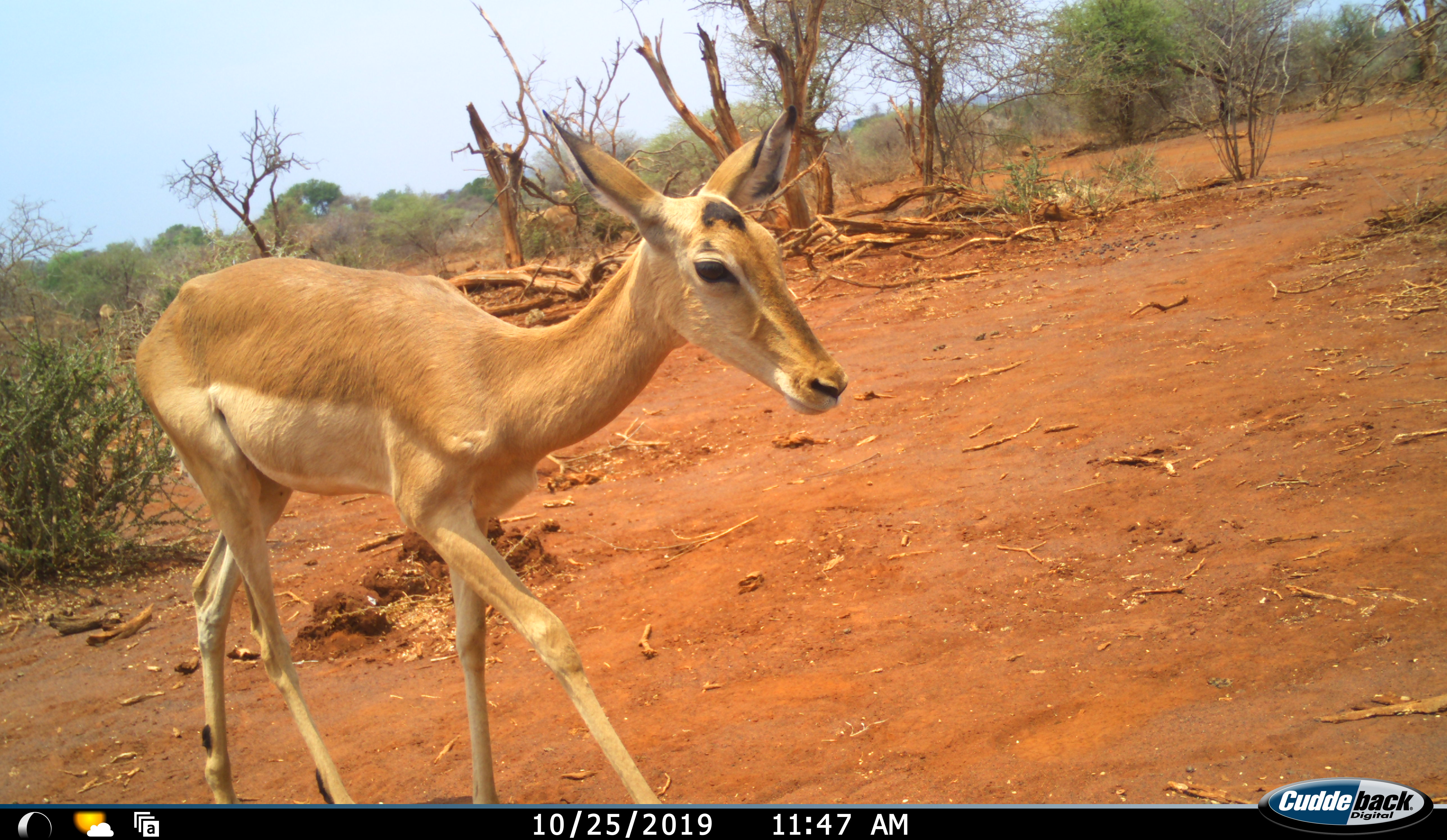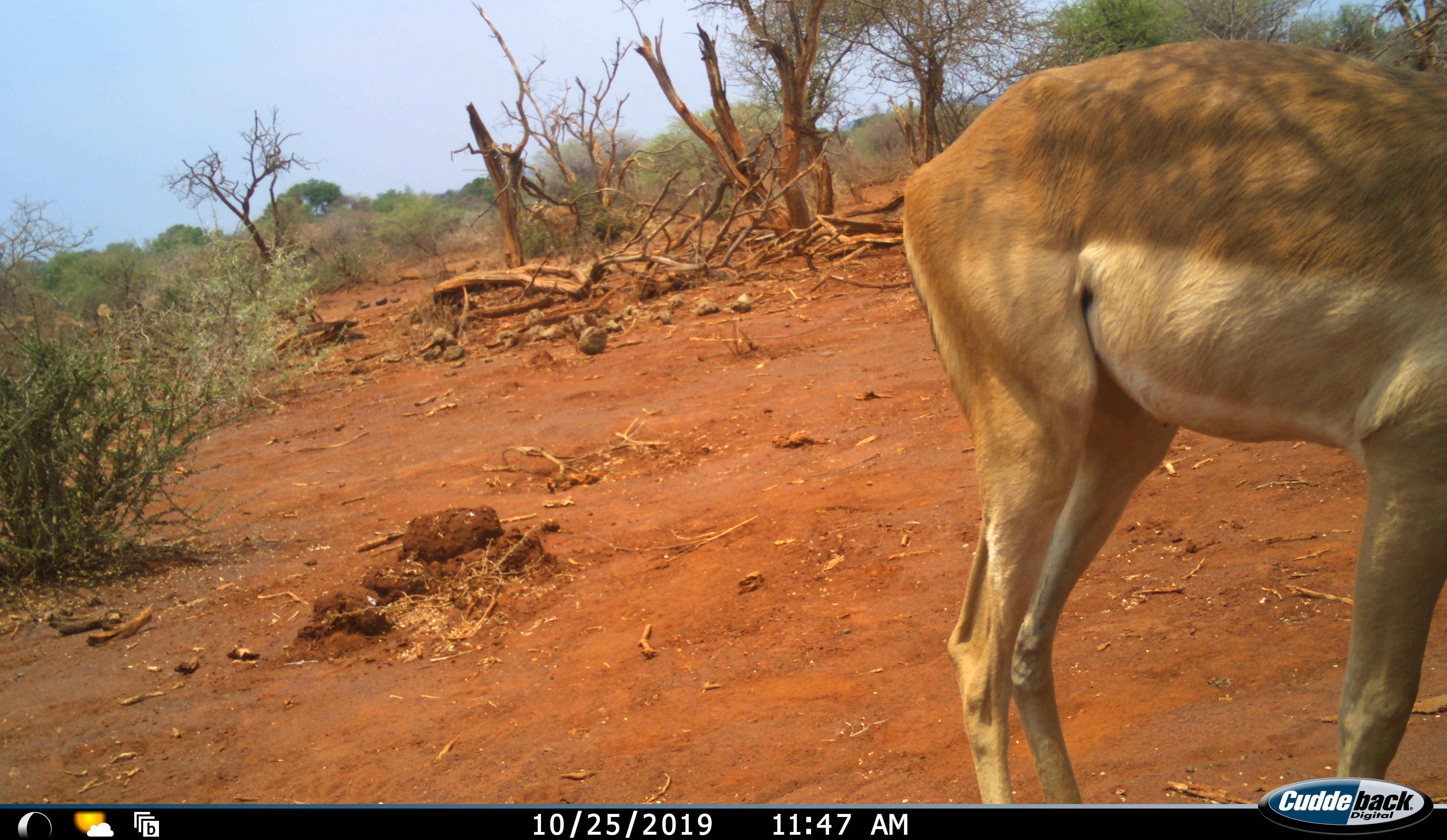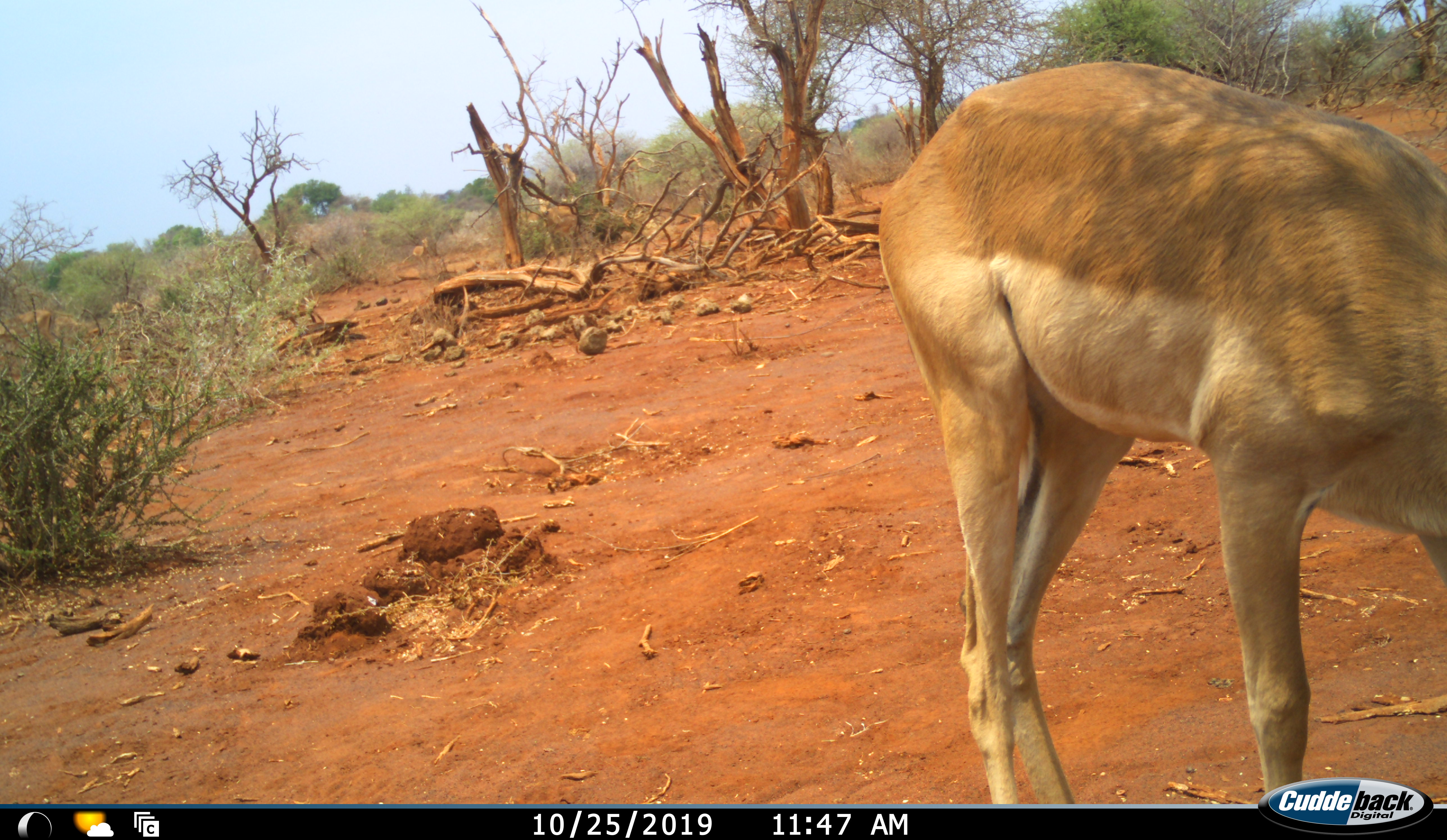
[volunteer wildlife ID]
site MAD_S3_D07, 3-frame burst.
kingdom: Animalia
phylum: Chordata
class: Mammalia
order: Artiodactyla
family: Bovidae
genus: Aepyceros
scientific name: Aepyceros melampus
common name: impala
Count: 6.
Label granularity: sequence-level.